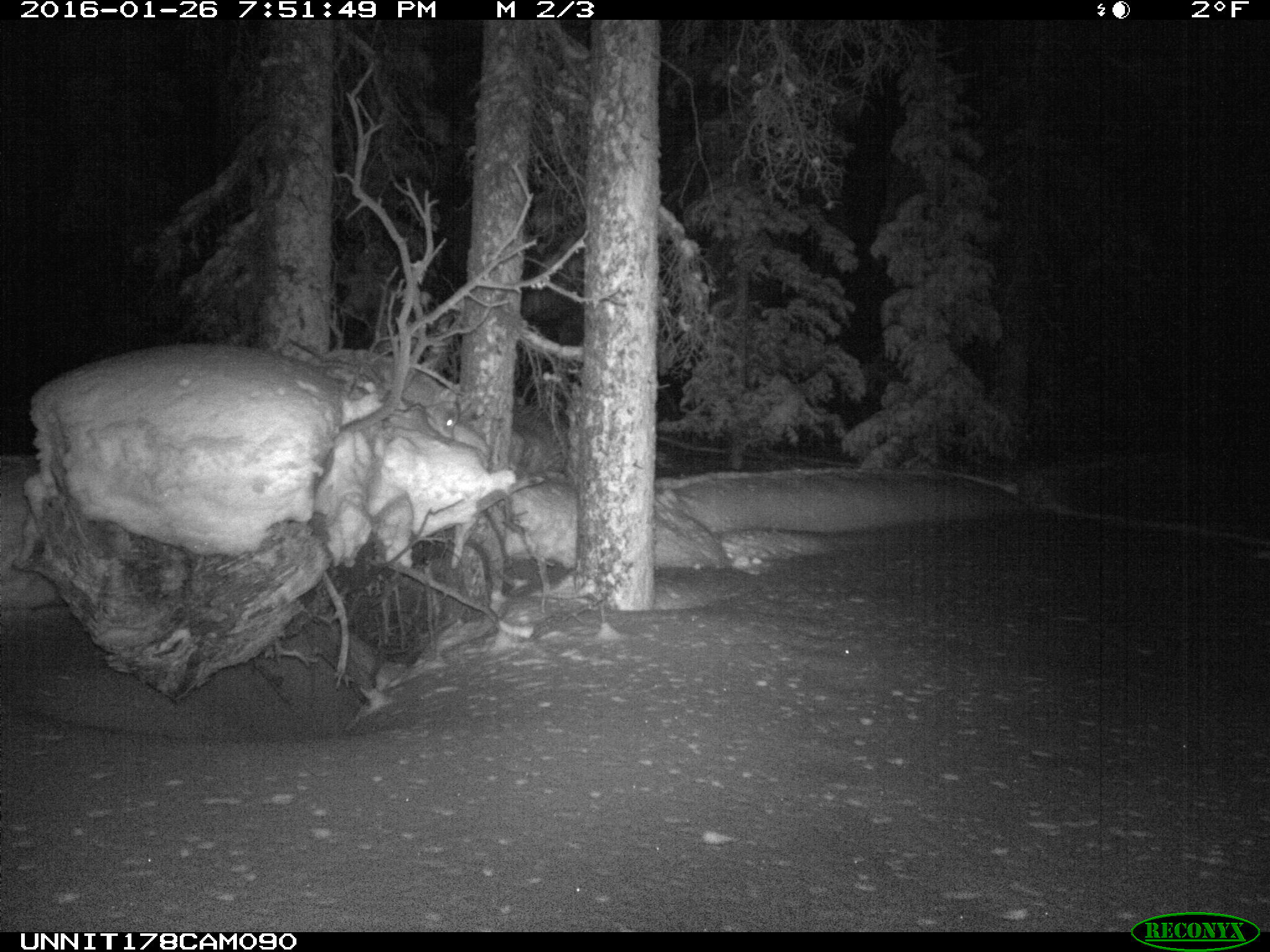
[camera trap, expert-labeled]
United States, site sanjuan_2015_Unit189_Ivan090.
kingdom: Animalia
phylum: Chordata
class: Mammalia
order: Carnivora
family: Canidae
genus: Canis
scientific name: Canis latrans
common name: coyote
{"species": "Canis latrans (coyote)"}